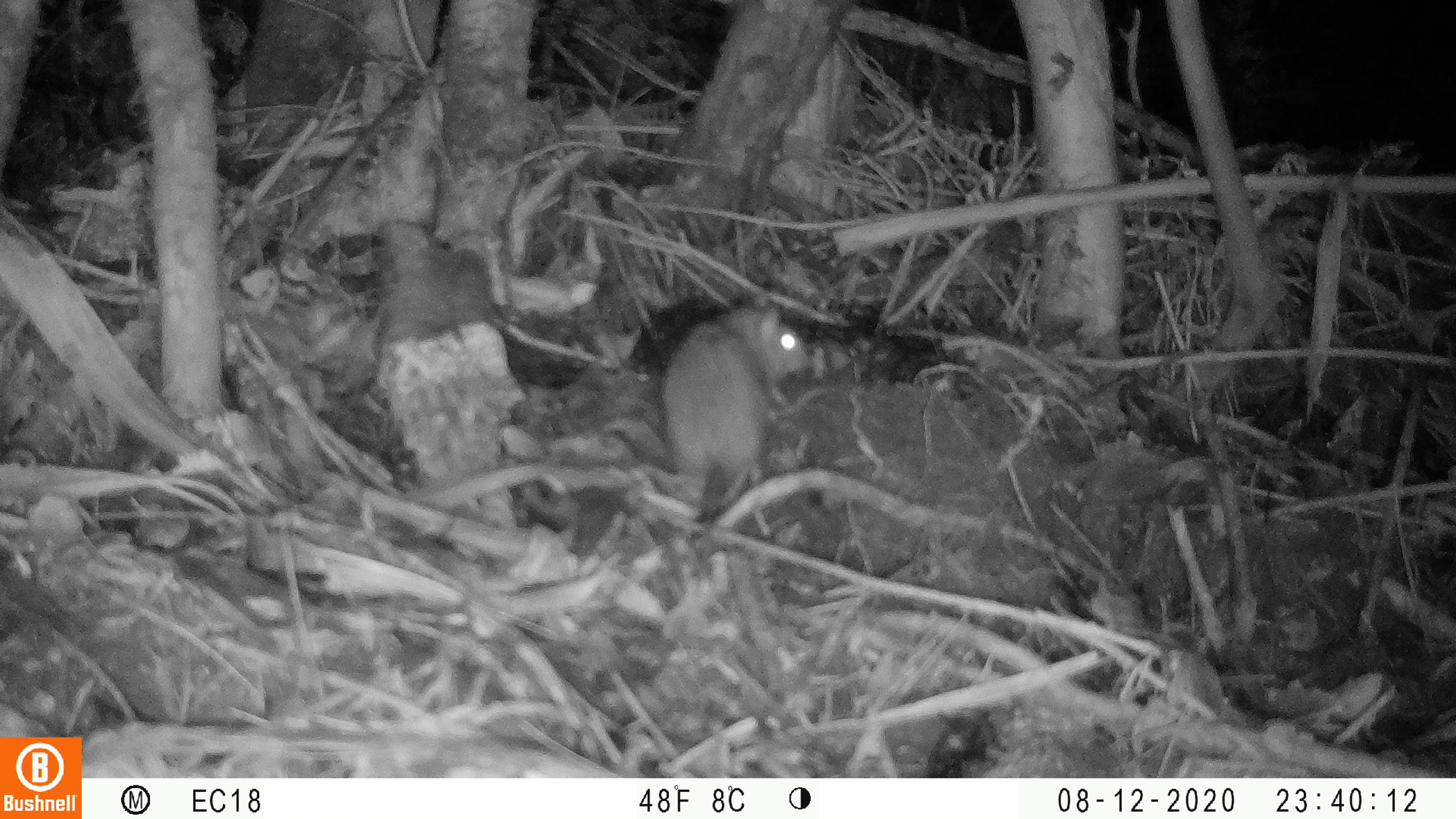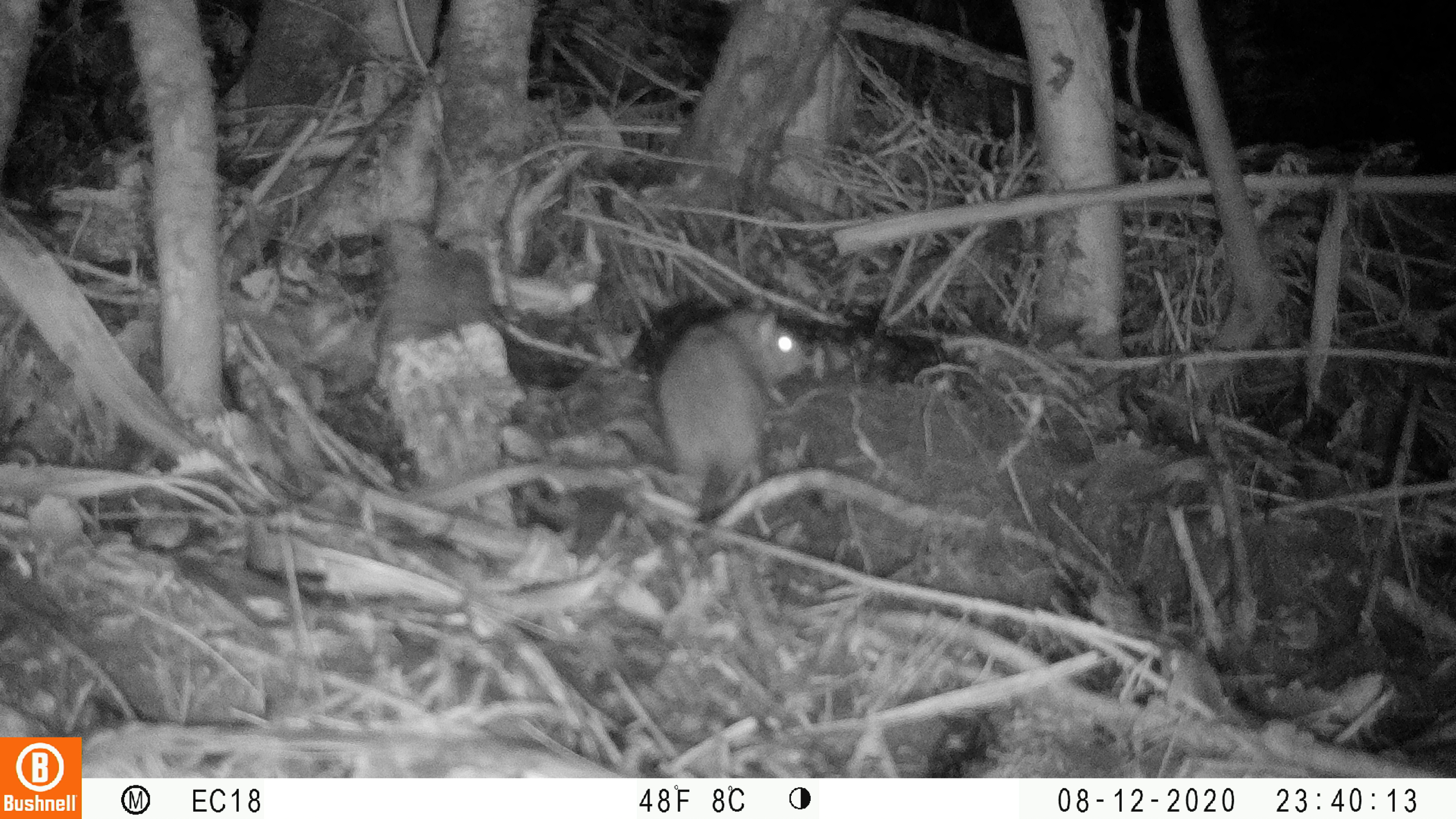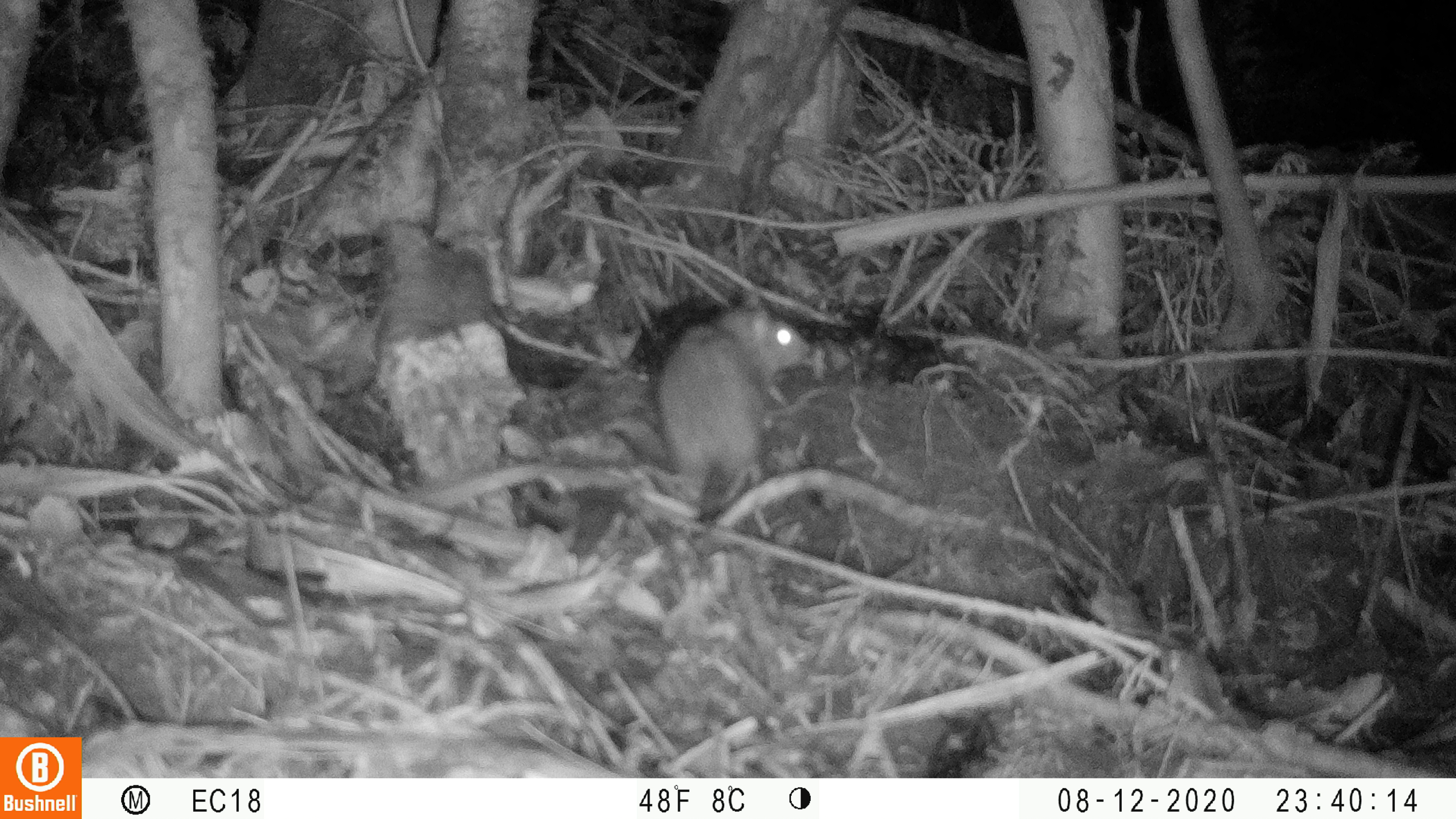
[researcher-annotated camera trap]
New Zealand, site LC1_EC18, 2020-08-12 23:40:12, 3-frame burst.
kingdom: Animalia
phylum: Chordata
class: Mammalia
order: Rodentia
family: Muridae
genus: Rattus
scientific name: Rattus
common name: rat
Rat (Rattus).